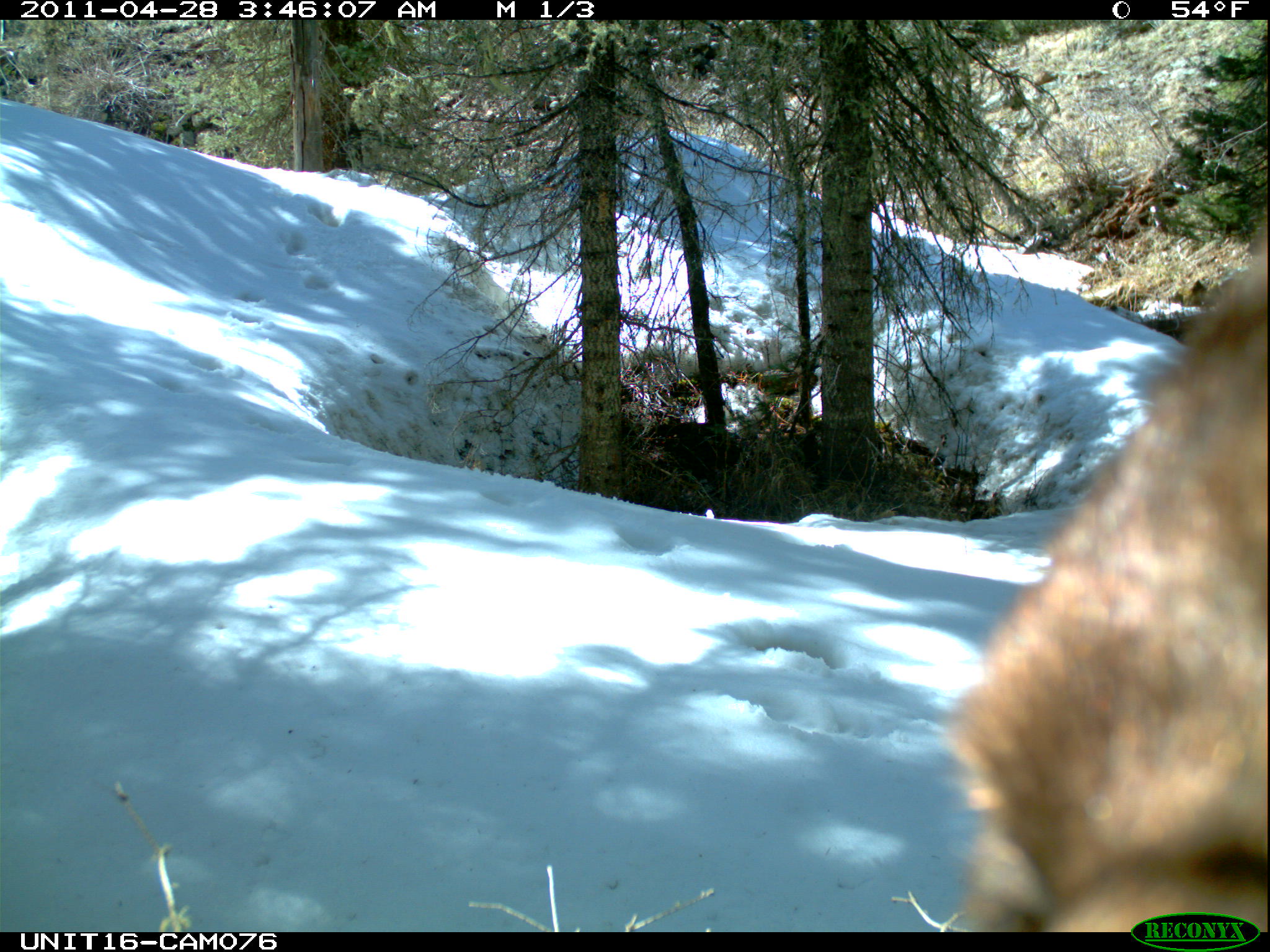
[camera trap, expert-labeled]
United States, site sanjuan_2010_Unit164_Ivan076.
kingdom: Animalia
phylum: Chordata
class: Mammalia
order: Carnivora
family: Ursidae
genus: Ursus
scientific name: Ursus americanus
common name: american black bear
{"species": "Ursus americanus (american black bear)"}